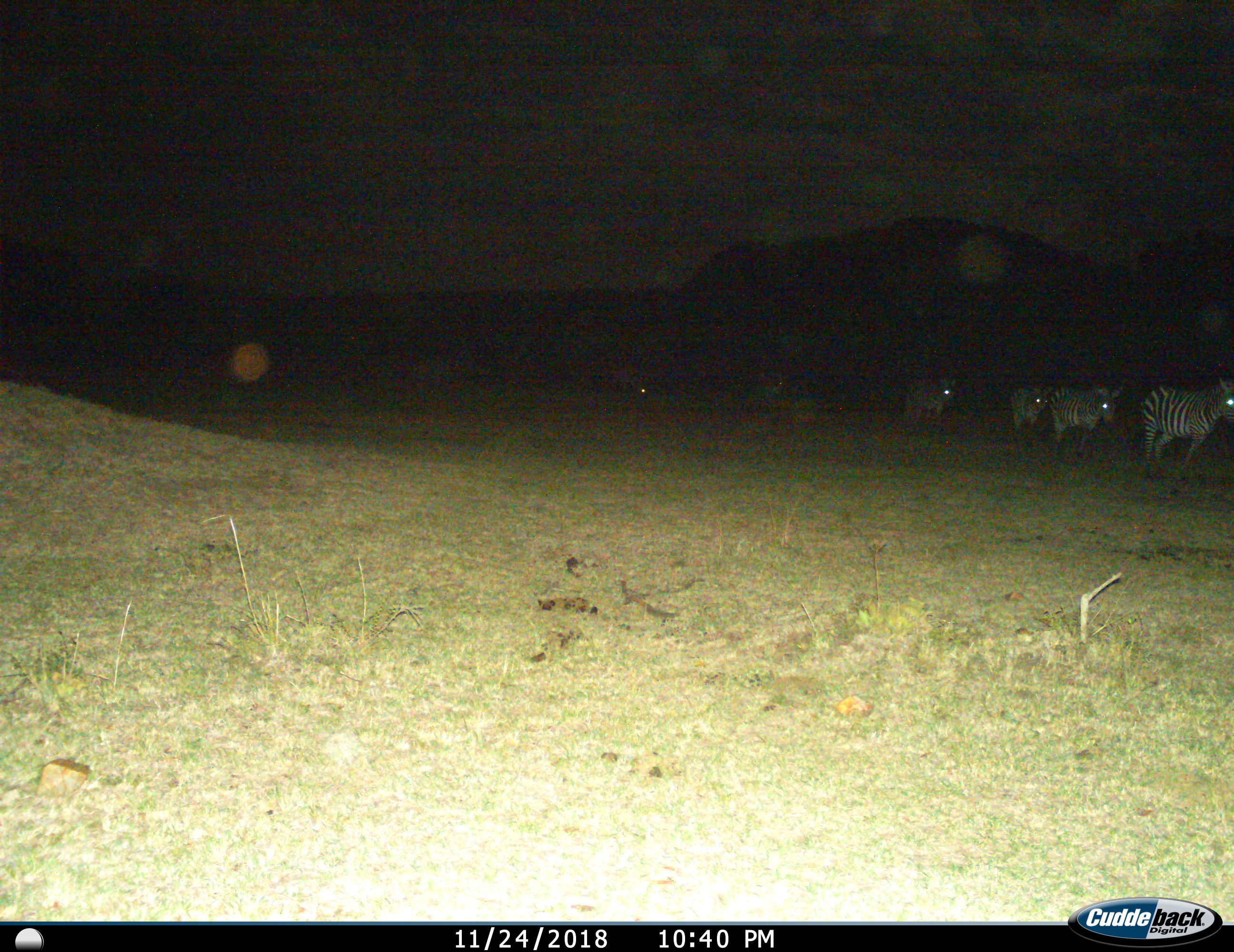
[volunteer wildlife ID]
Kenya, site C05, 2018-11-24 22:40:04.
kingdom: Animalia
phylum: Chordata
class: Mammalia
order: Perissodactyla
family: Equidae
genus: Equus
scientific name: Equus quagga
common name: plains zebra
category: zebra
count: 5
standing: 10%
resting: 0%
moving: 90%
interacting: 0%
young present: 0%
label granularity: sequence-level